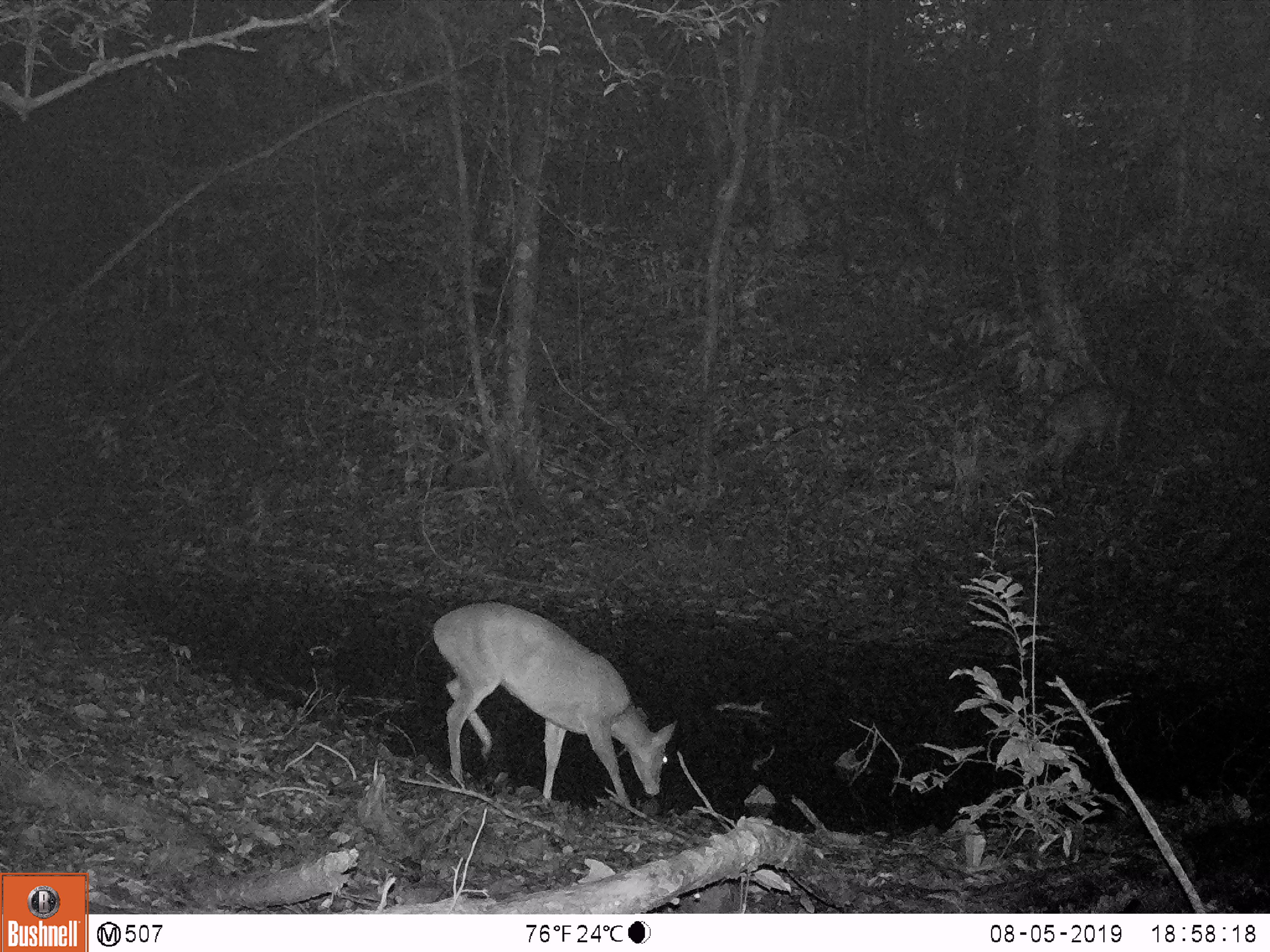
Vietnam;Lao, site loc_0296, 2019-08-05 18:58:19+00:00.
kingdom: Animalia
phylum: Chordata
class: Mammalia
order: Artiodactyla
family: Cervidae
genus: Muntiacus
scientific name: Muntiacus vuquangensis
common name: large-antlered muntjac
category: large antlered muntjac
Large antlered muntjac (large-antlered muntjac) (Muntiacus vuquangensis). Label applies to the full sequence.